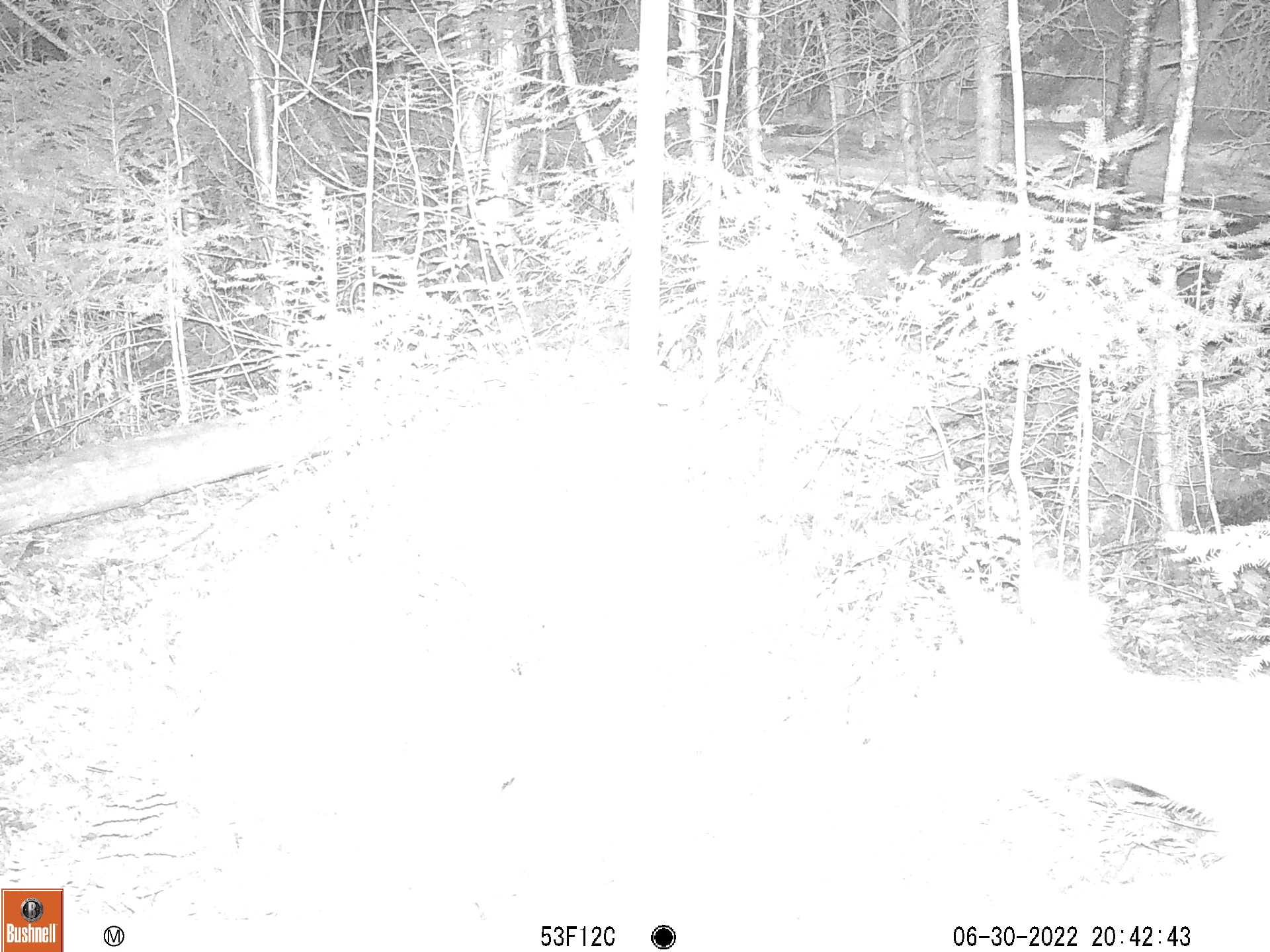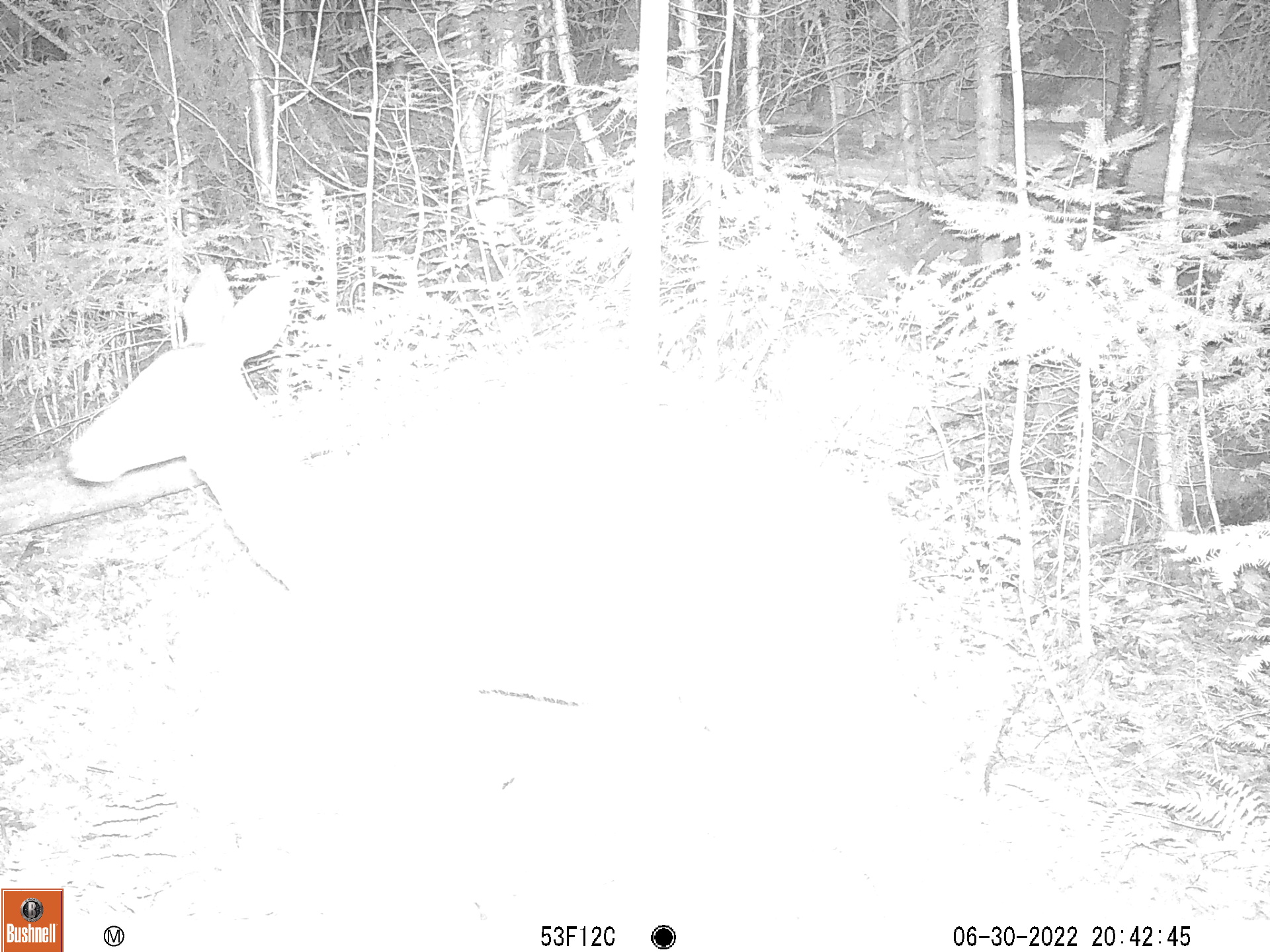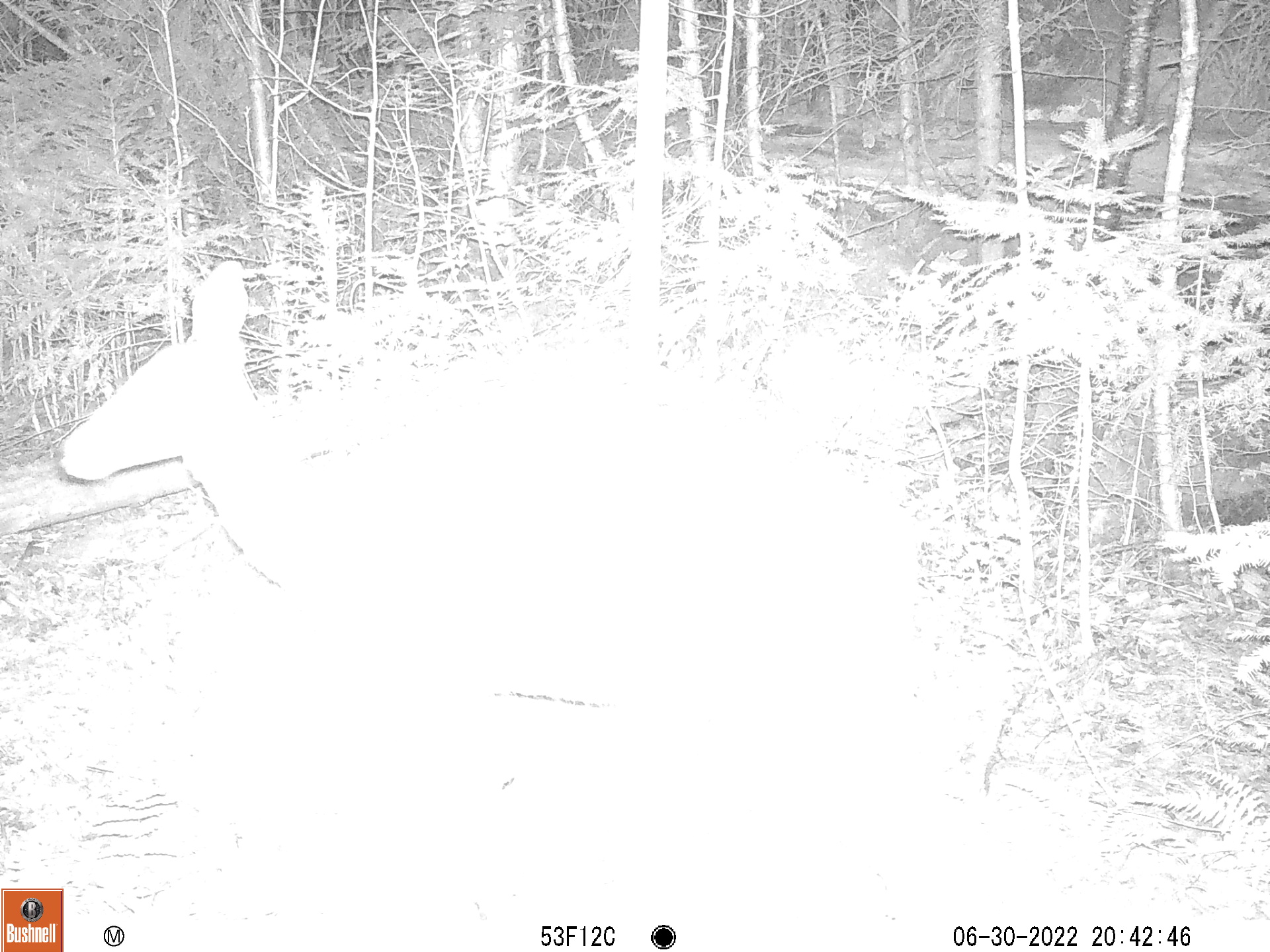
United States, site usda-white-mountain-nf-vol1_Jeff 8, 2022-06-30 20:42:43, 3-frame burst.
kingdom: Animalia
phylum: Chordata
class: Mammalia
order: Artiodactyla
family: Cervidae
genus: Odocoileus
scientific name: Odocoileus virginianus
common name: white-tailed deer